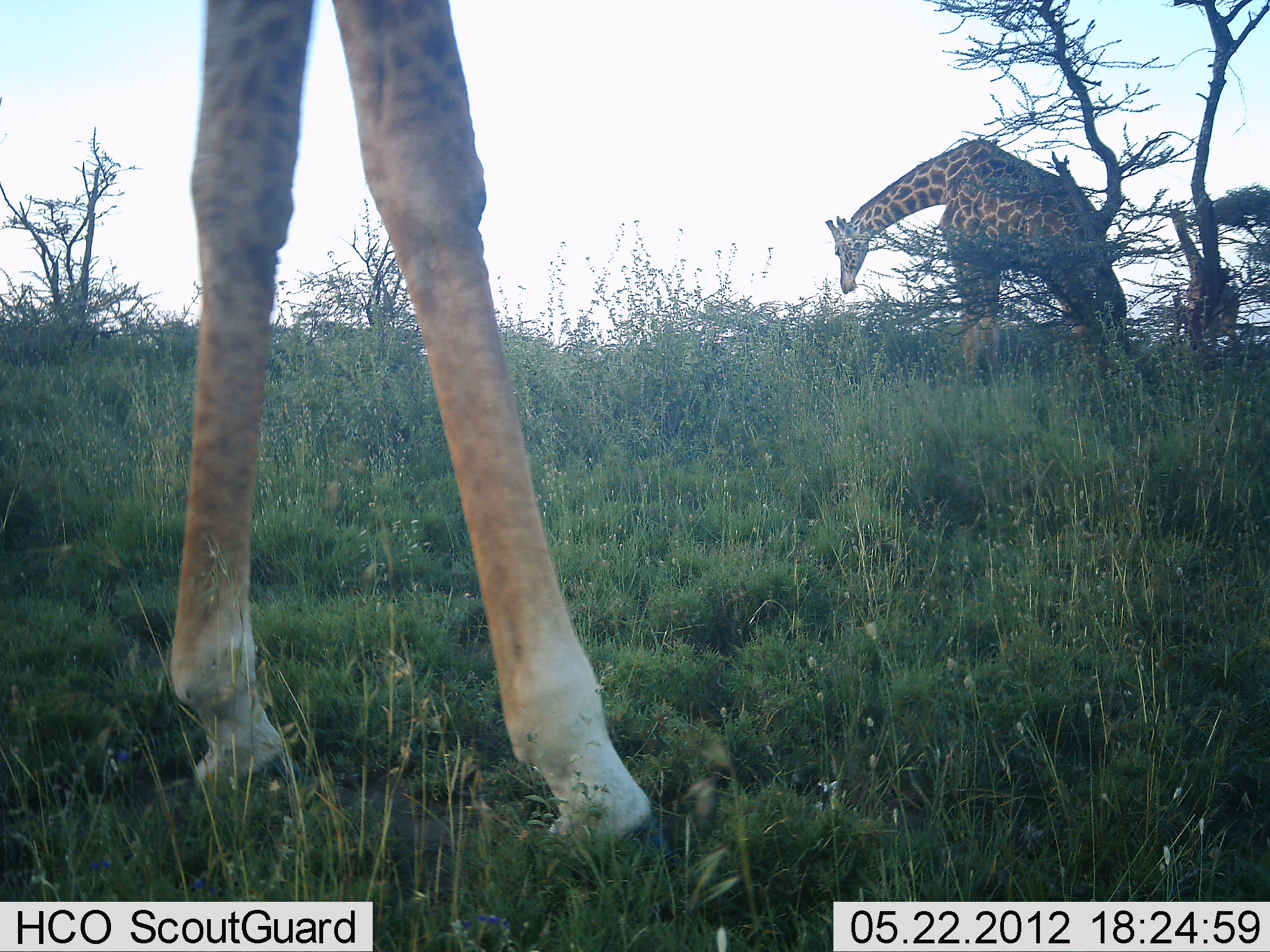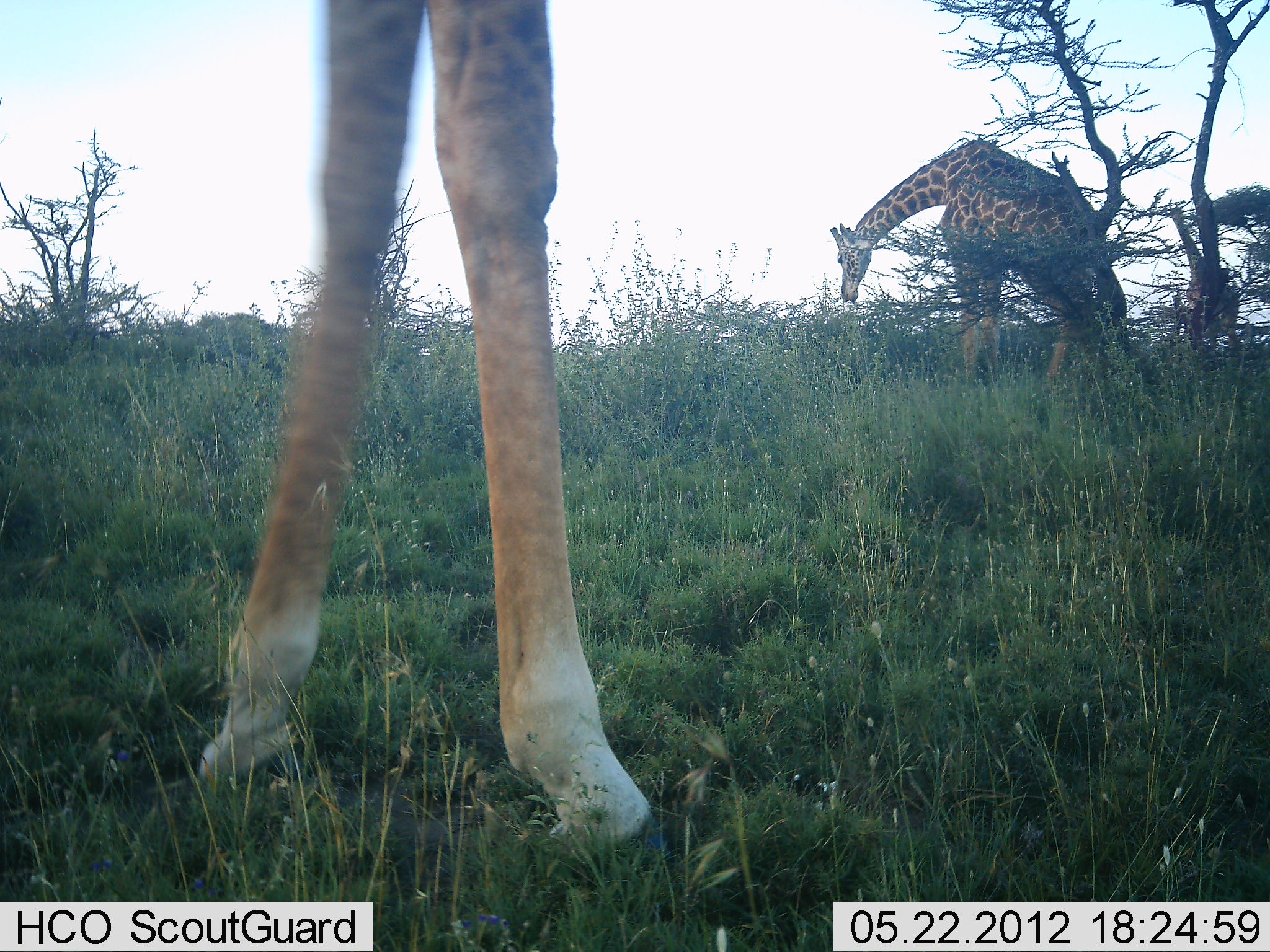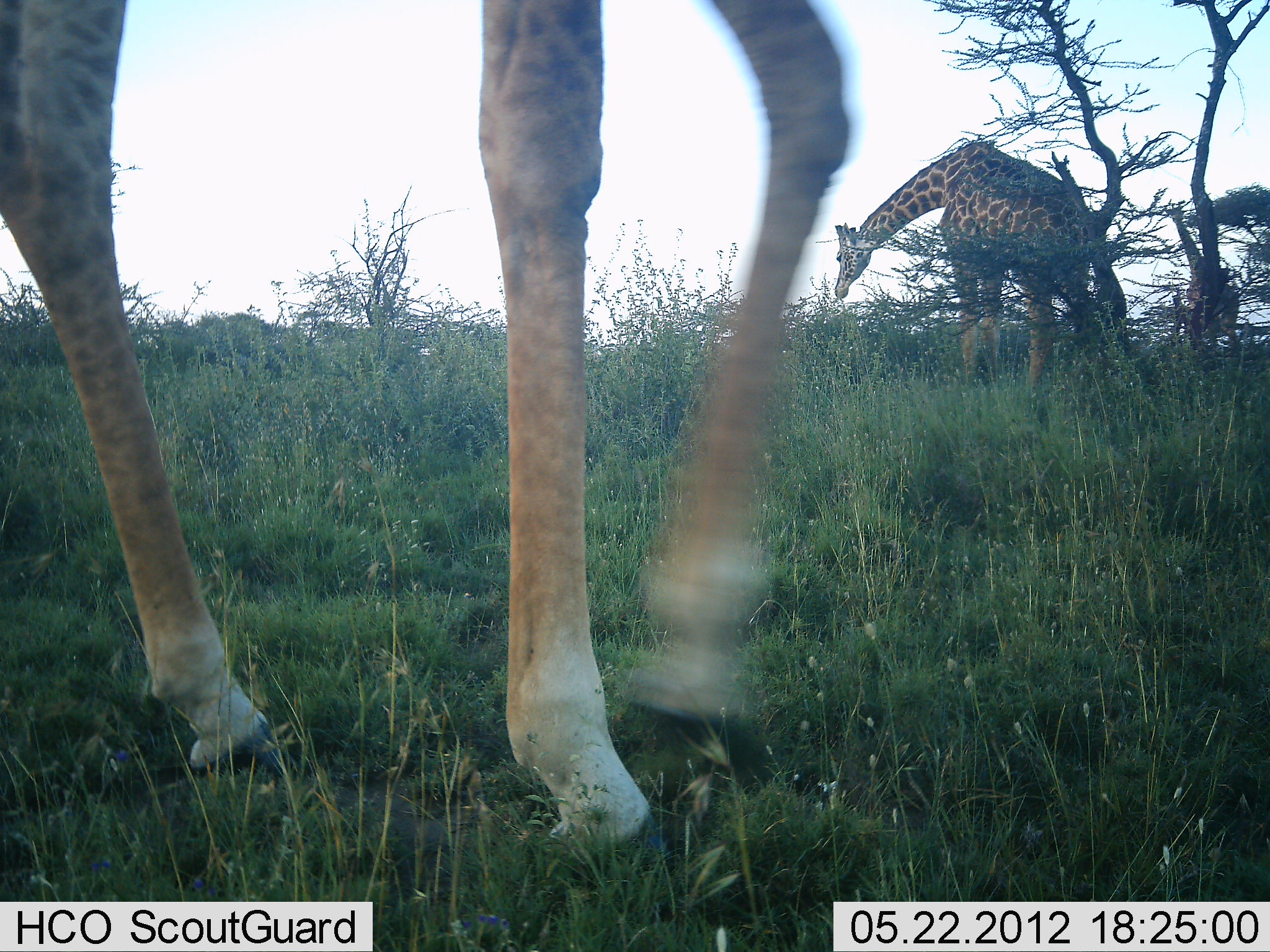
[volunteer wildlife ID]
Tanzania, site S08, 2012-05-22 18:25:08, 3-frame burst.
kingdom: Animalia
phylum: Chordata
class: Mammalia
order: Artiodactyla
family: Giraffidae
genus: Giraffa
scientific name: Giraffa camelopardalis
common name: giraffe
Giraffe (Giraffa camelopardalis), count 2. Behavior (volunteer vote fractions): standing 80%, resting 0%, moving 30%, interacting 0%. Young present (vote fraction): 0%. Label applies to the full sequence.